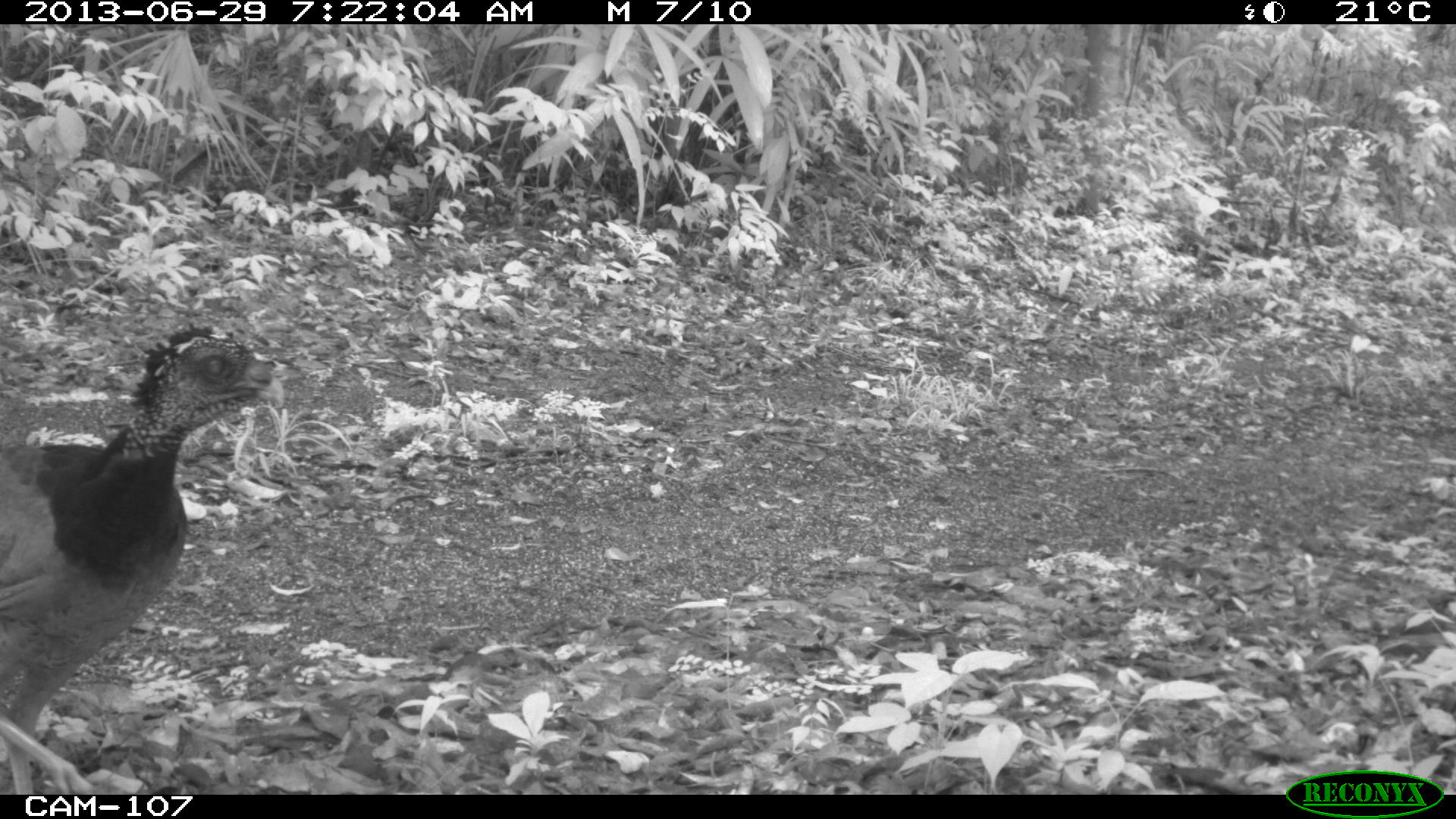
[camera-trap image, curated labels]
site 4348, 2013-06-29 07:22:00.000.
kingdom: Animalia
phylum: Chordata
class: Aves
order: Galliformes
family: Cracidae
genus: Crax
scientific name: Crax rubra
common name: great curassow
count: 3